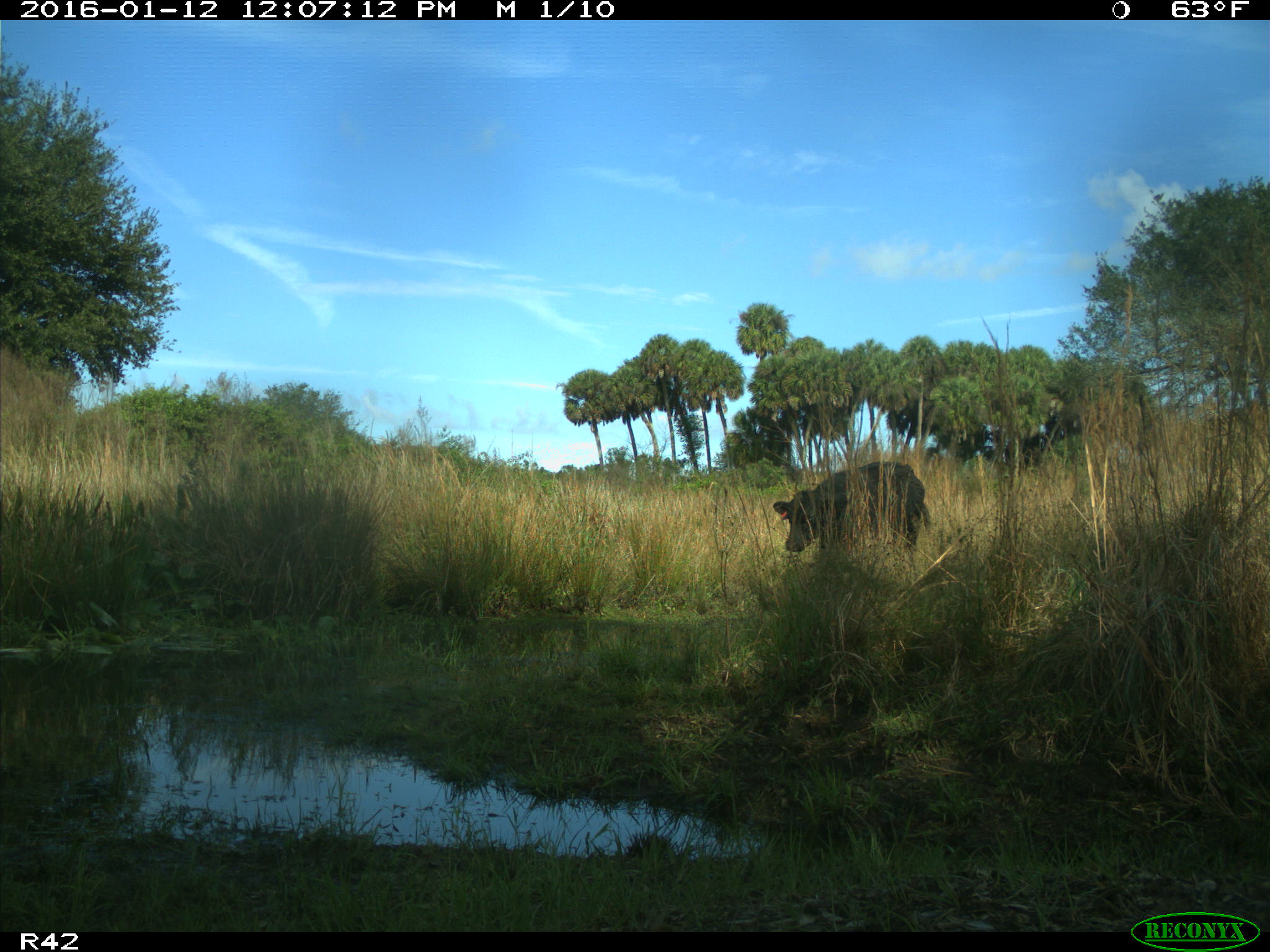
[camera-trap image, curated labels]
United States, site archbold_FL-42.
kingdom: Animalia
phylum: Chordata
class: Mammalia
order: Artiodactyla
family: Bovidae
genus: Bos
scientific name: Bos taurus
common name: domestic cow